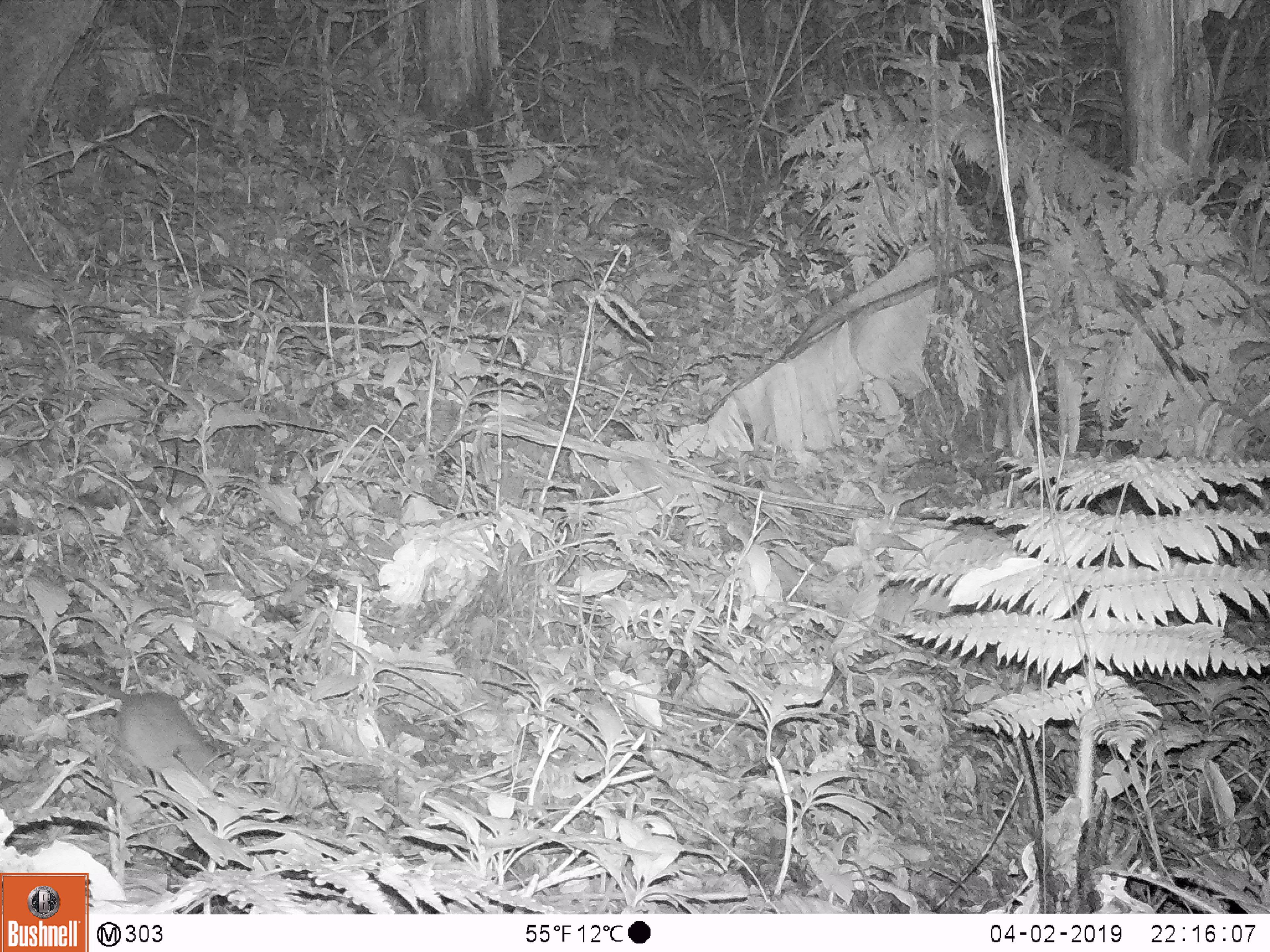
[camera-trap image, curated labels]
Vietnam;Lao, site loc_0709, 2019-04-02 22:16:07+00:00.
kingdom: Animalia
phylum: Chordata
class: Mammalia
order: Rodentia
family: Muridae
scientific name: Muridae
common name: old-world mice and rats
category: unidentified murid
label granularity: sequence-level